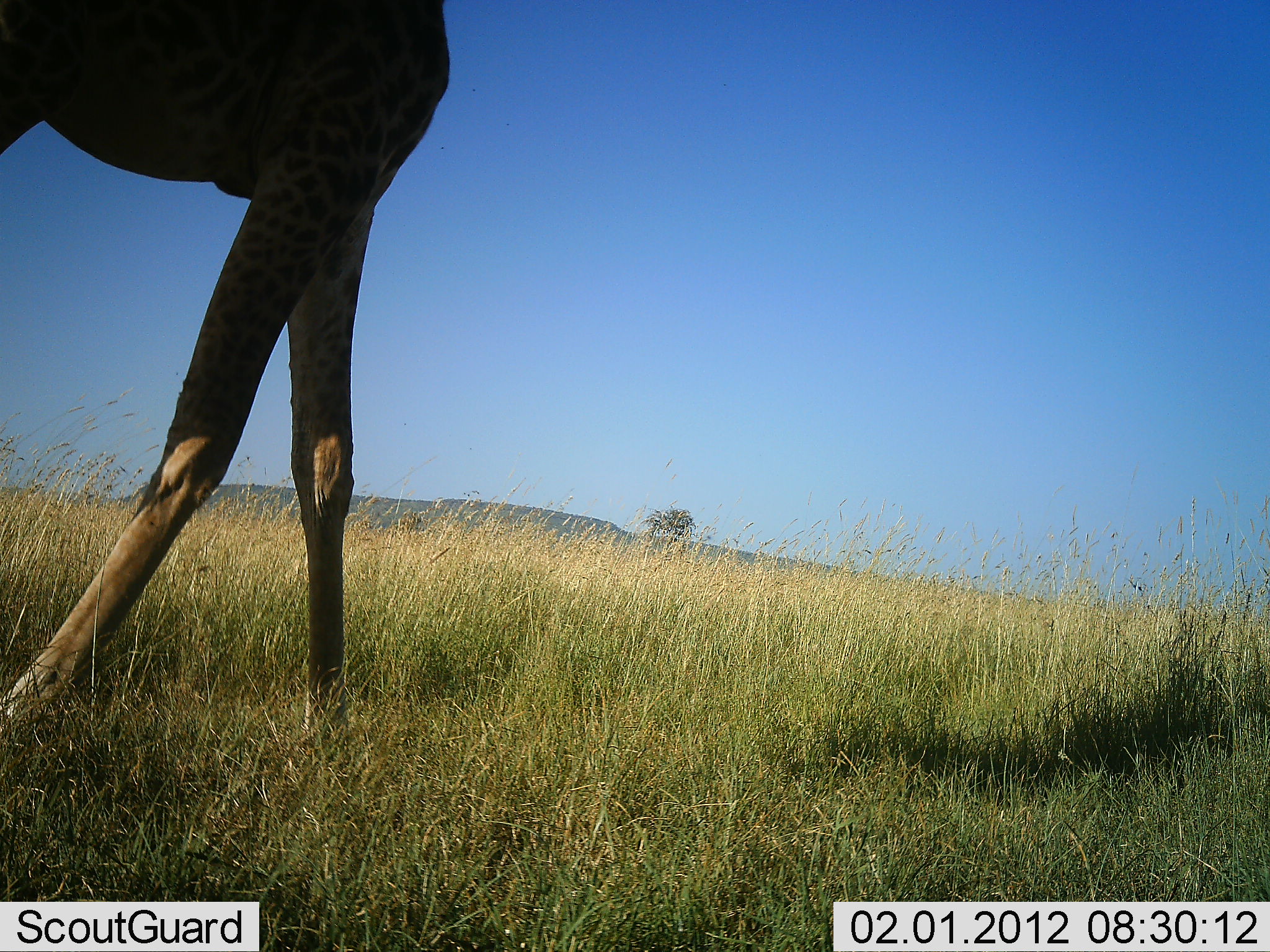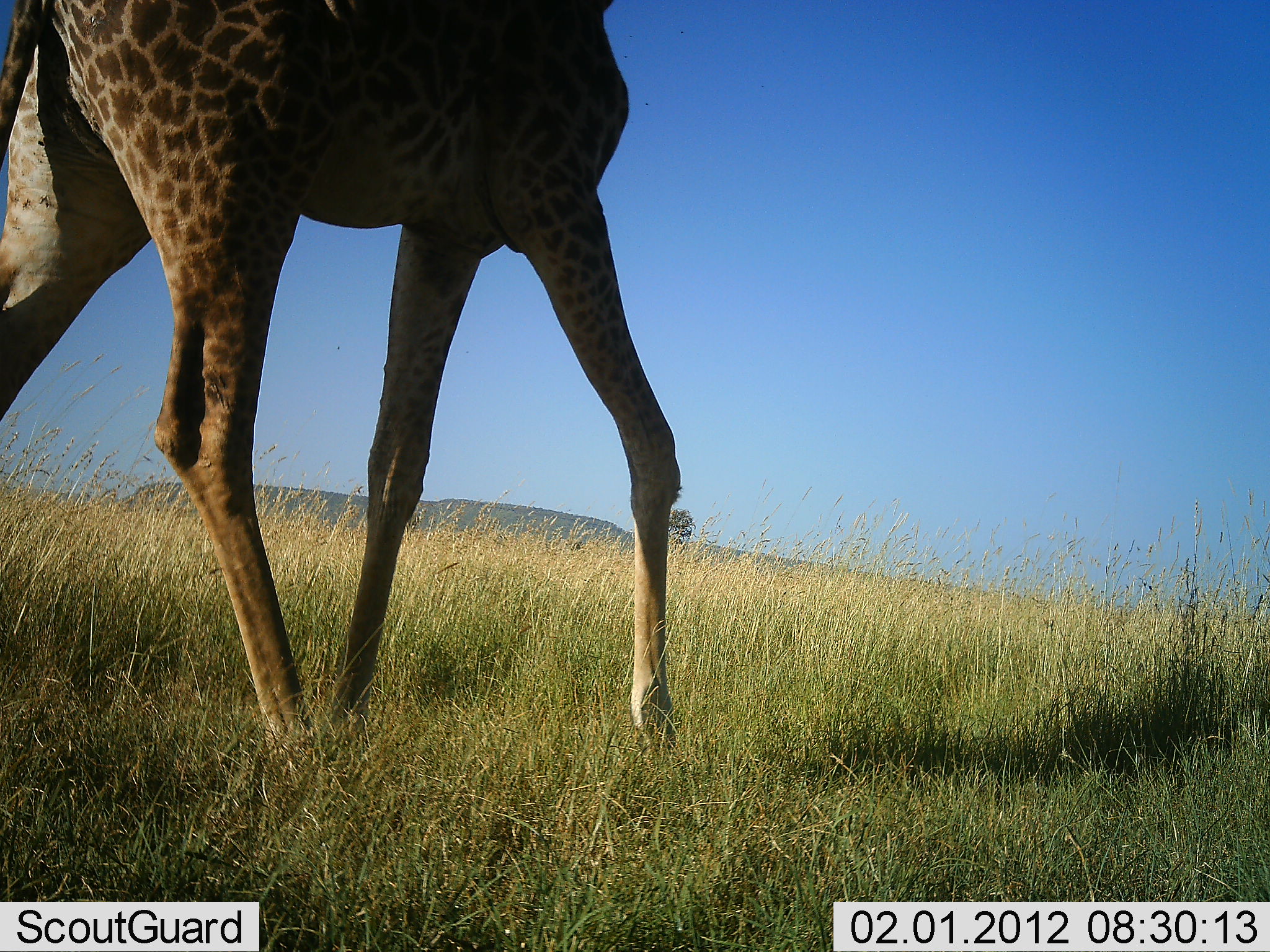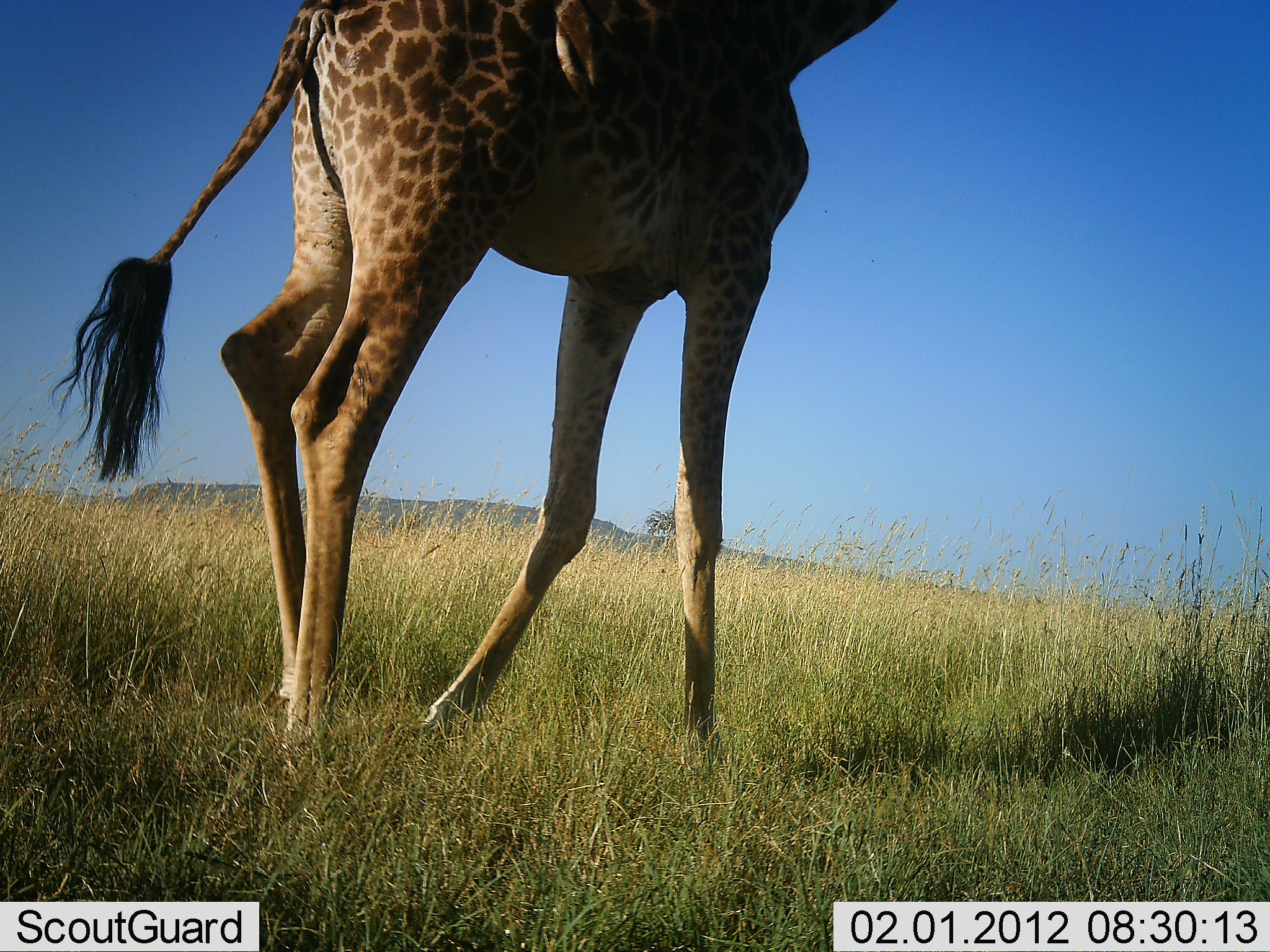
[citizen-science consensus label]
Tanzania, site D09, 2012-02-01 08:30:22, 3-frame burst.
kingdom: Animalia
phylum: Chordata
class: Mammalia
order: Artiodactyla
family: Giraffidae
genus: Giraffa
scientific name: Giraffa camelopardalis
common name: giraffe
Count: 1.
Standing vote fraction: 0%.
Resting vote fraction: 0%.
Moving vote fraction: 100%.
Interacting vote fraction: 0%.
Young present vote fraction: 0%.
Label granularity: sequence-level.